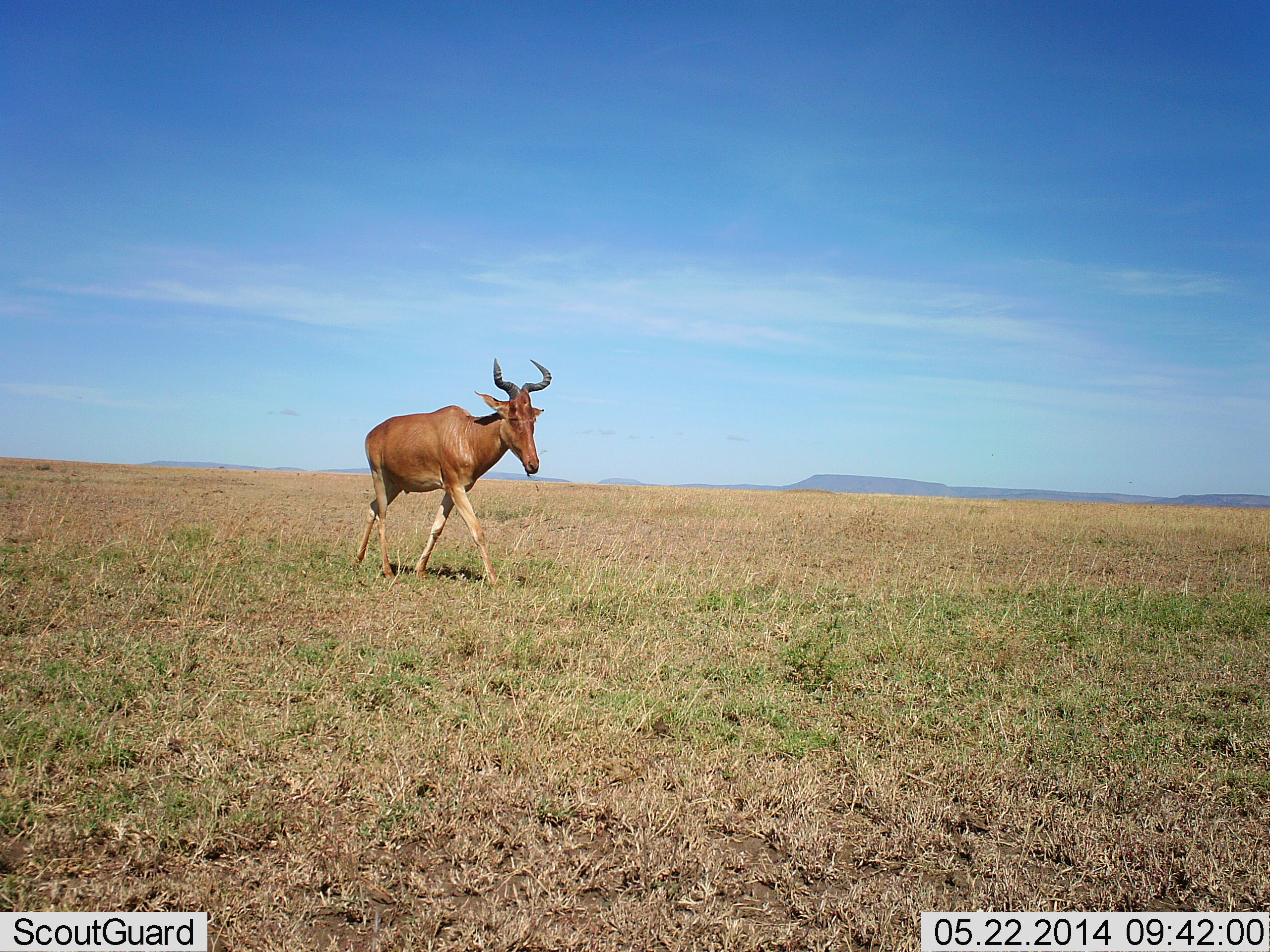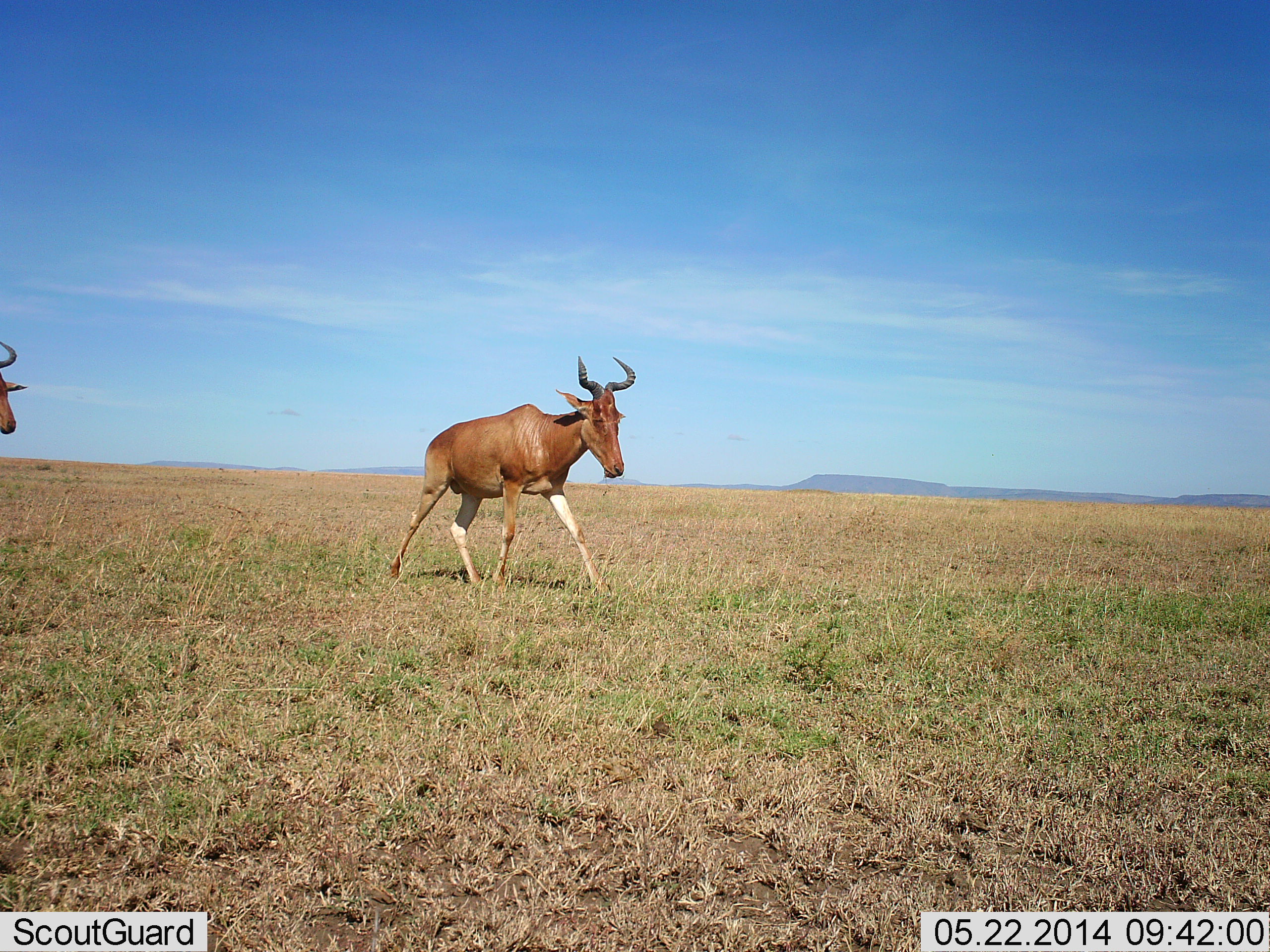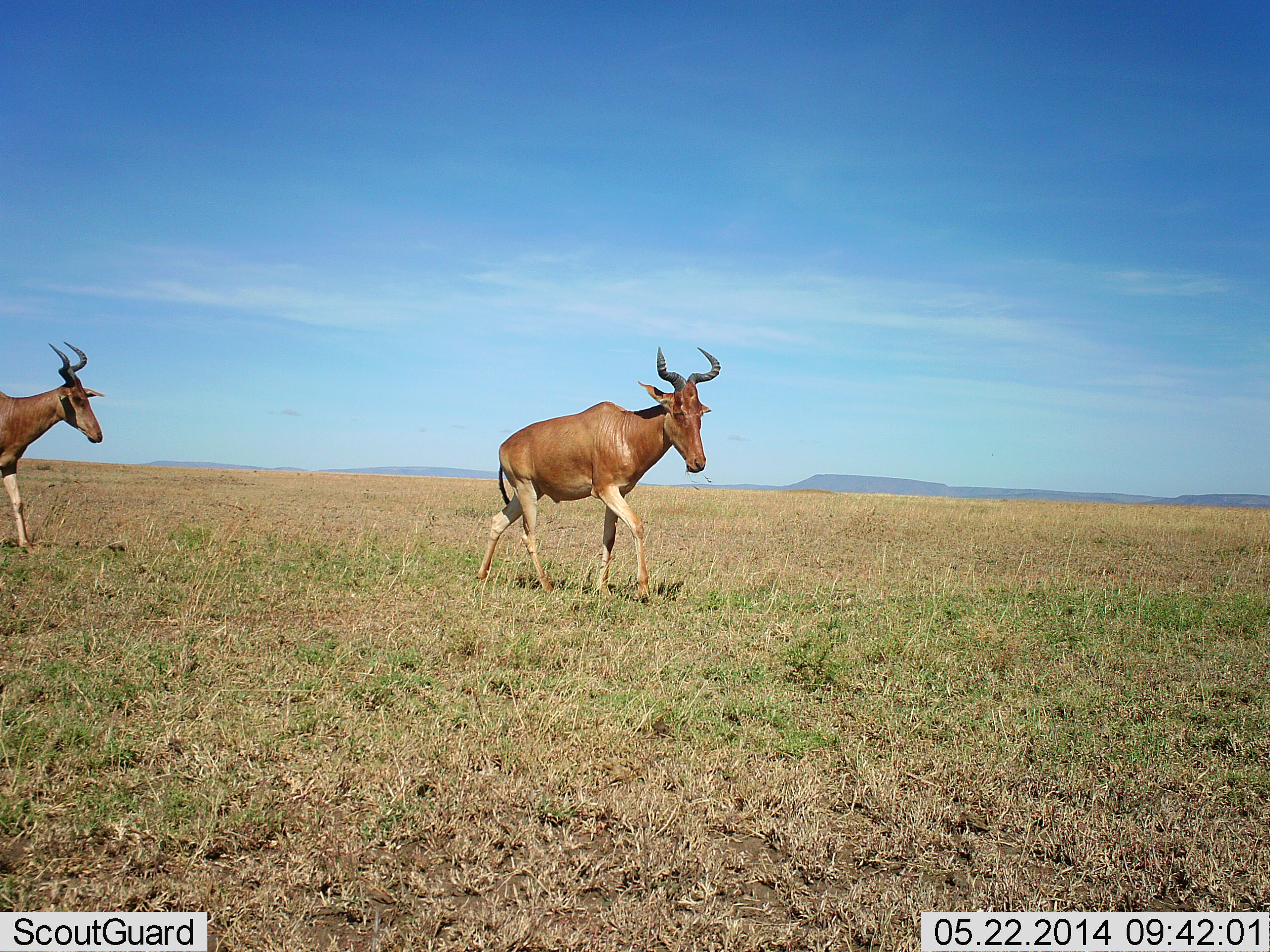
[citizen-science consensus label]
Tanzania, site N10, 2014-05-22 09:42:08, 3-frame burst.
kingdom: Animalia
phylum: Chordata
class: Mammalia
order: Artiodactyla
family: Bovidae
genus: Alcelaphus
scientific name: Alcelaphus buselaphus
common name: hartebeest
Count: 2.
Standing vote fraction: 0%.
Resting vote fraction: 0%.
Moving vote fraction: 100%.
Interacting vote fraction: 0%.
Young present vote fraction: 0%.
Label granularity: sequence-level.